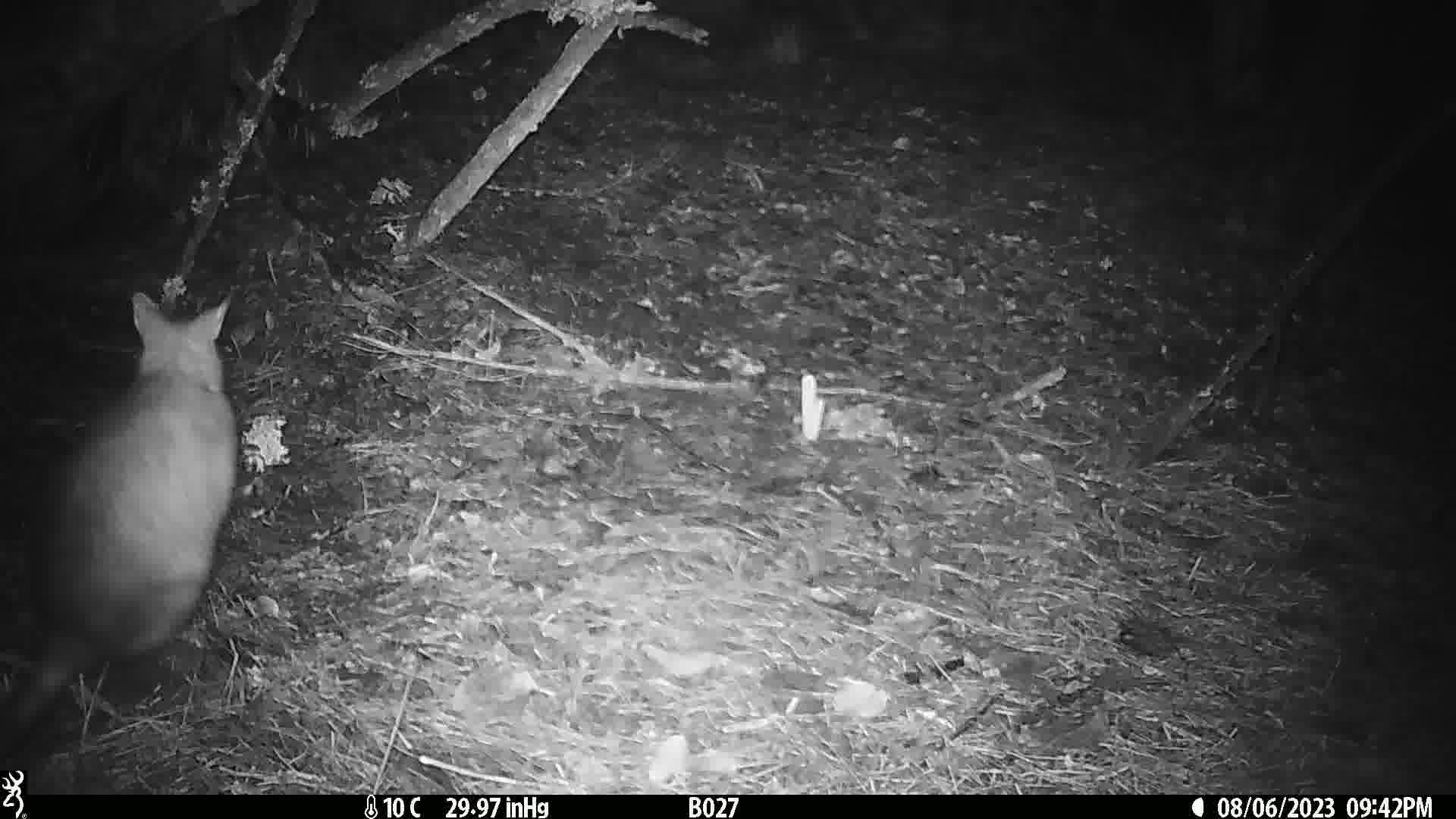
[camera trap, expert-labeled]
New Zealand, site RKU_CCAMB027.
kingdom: Animalia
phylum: Chordata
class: Mammalia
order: Diprotodontia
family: Phalangeridae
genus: Trichosurus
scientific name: Trichosurus vulpecula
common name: common brushtail possum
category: possum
Possum (common brushtail possum) (Trichosurus vulpecula).